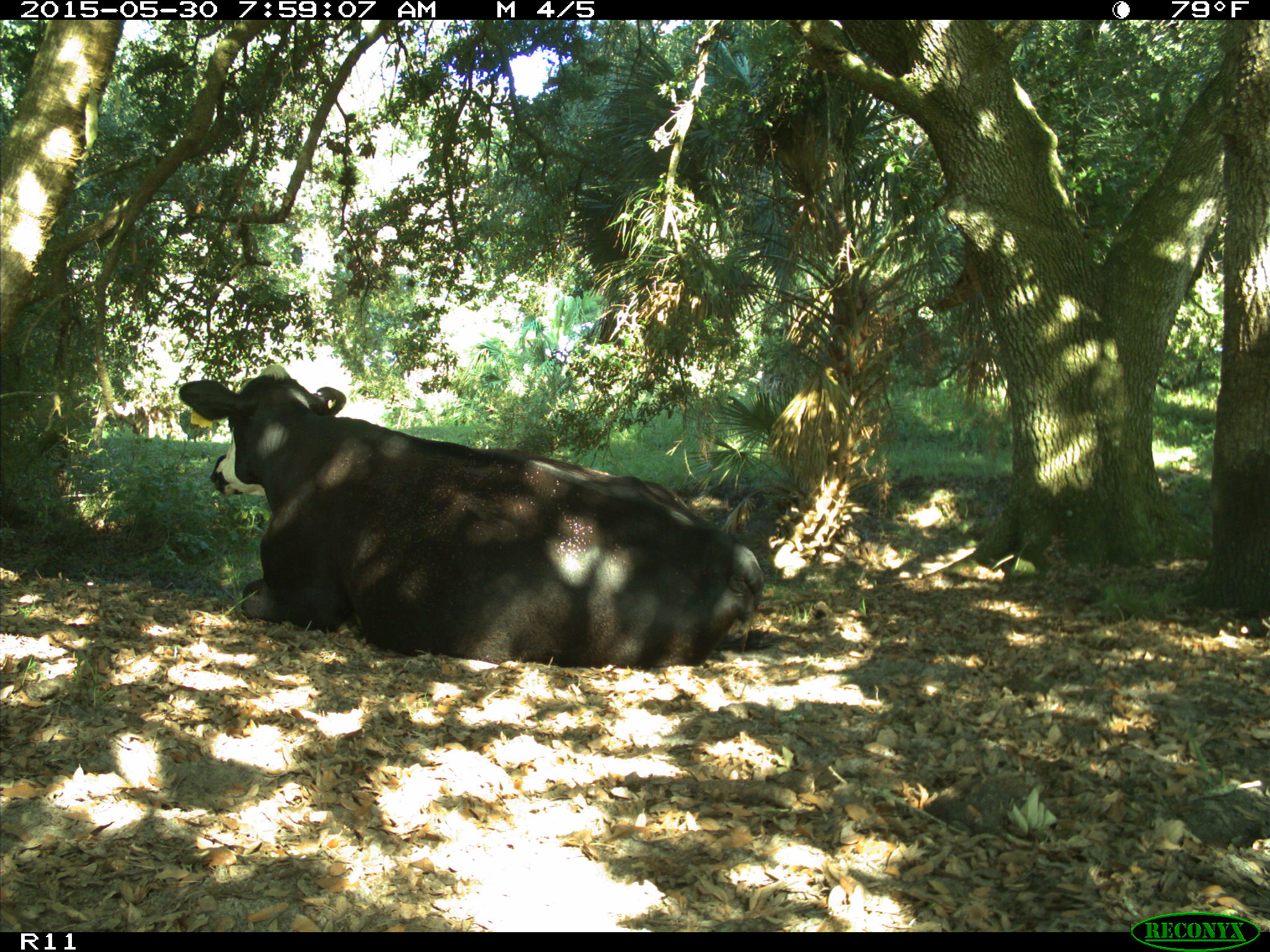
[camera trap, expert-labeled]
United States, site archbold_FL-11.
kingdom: Animalia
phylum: Chordata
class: Mammalia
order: Artiodactyla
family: Bovidae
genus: Bos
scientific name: Bos taurus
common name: domestic cow